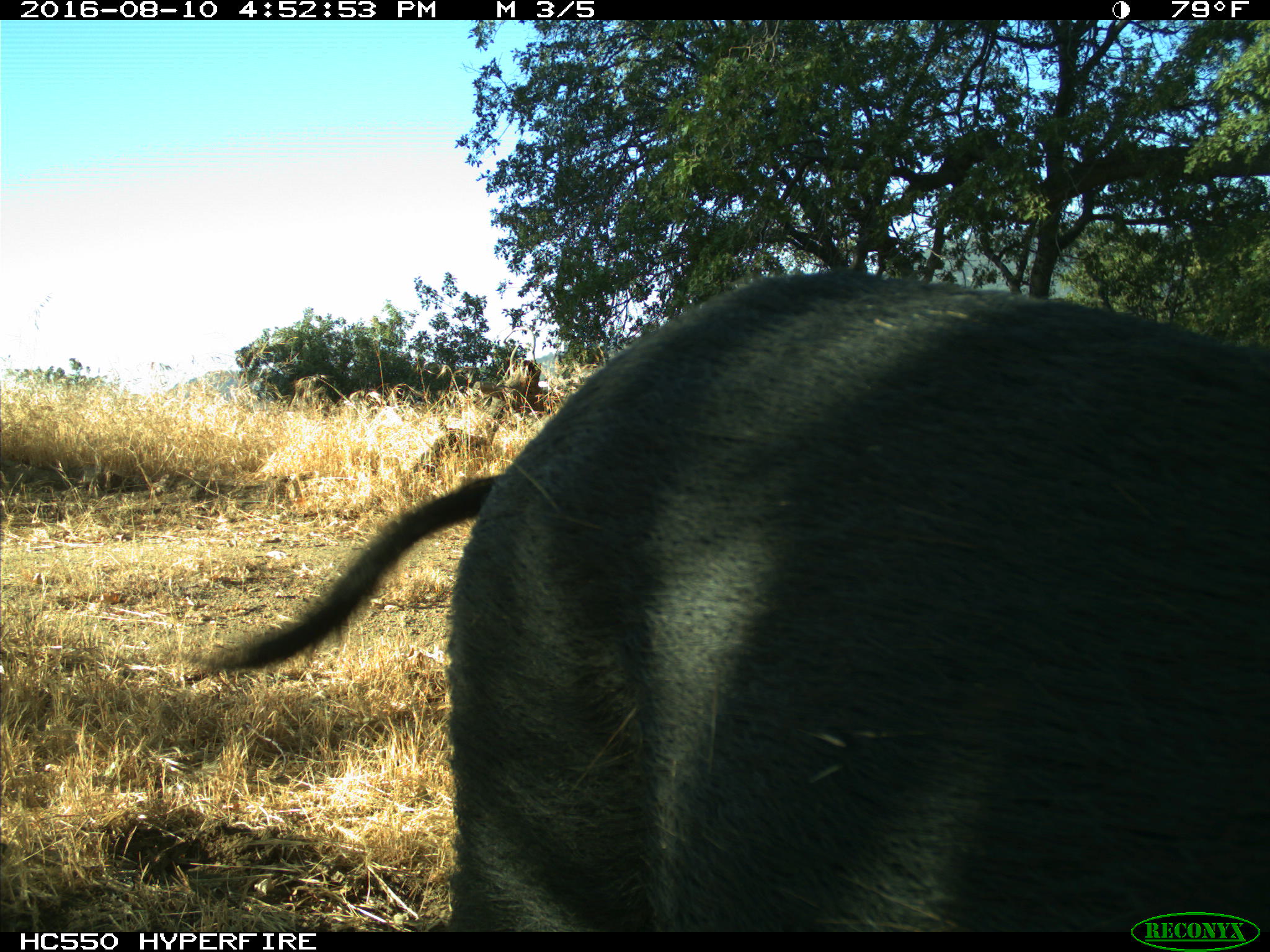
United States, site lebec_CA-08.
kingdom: Animalia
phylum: Chordata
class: Mammalia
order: Artiodactyla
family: Suidae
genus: Sus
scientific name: Sus scrofa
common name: wild boar